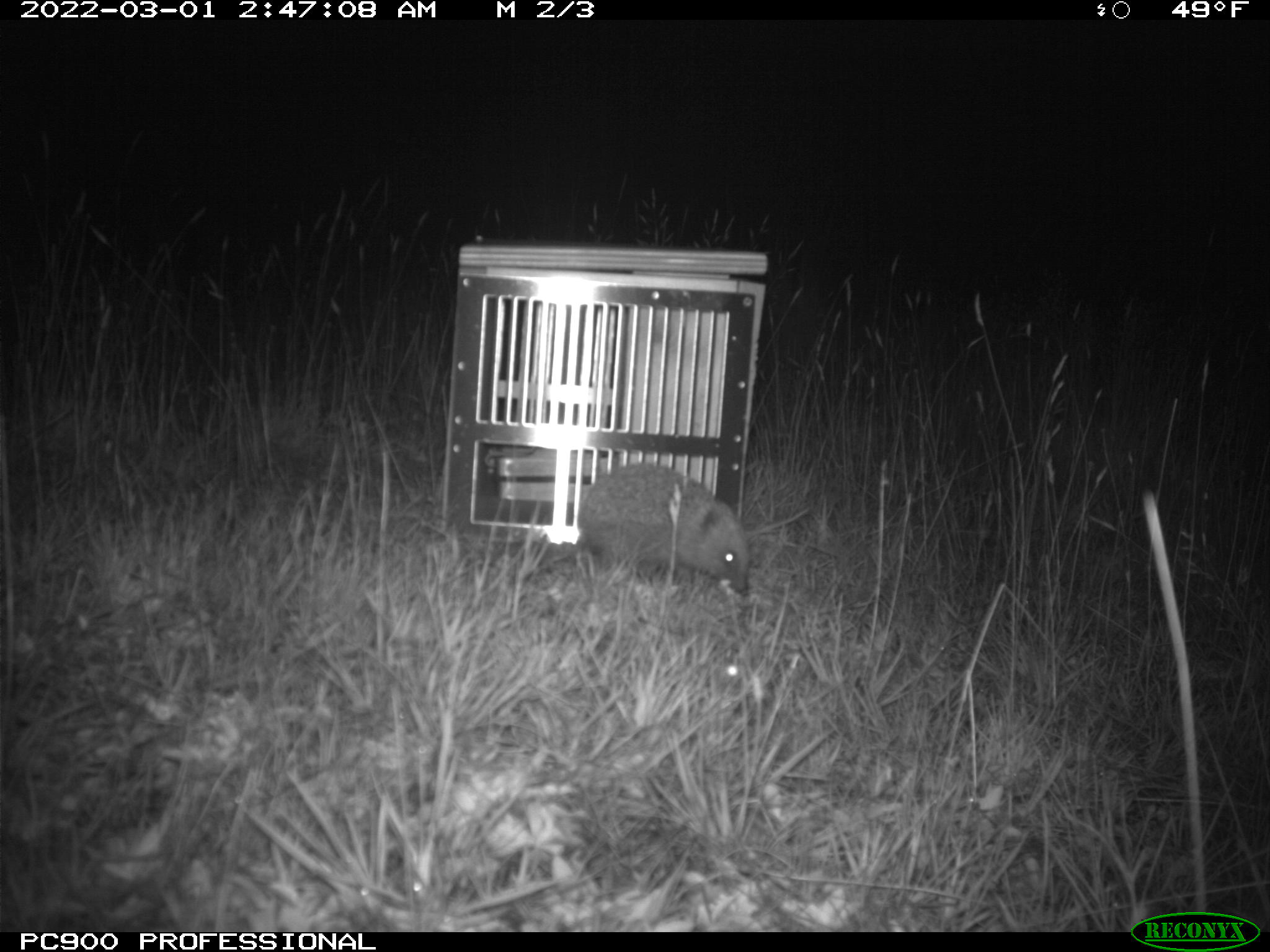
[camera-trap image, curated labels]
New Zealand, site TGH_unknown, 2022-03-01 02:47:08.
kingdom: Animalia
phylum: Chordata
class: Mammalia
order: Eulipotyphla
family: Erinaceidae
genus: Erinaceus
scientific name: Erinaceus europaeus europaeus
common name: european hedgehog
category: hedgehog